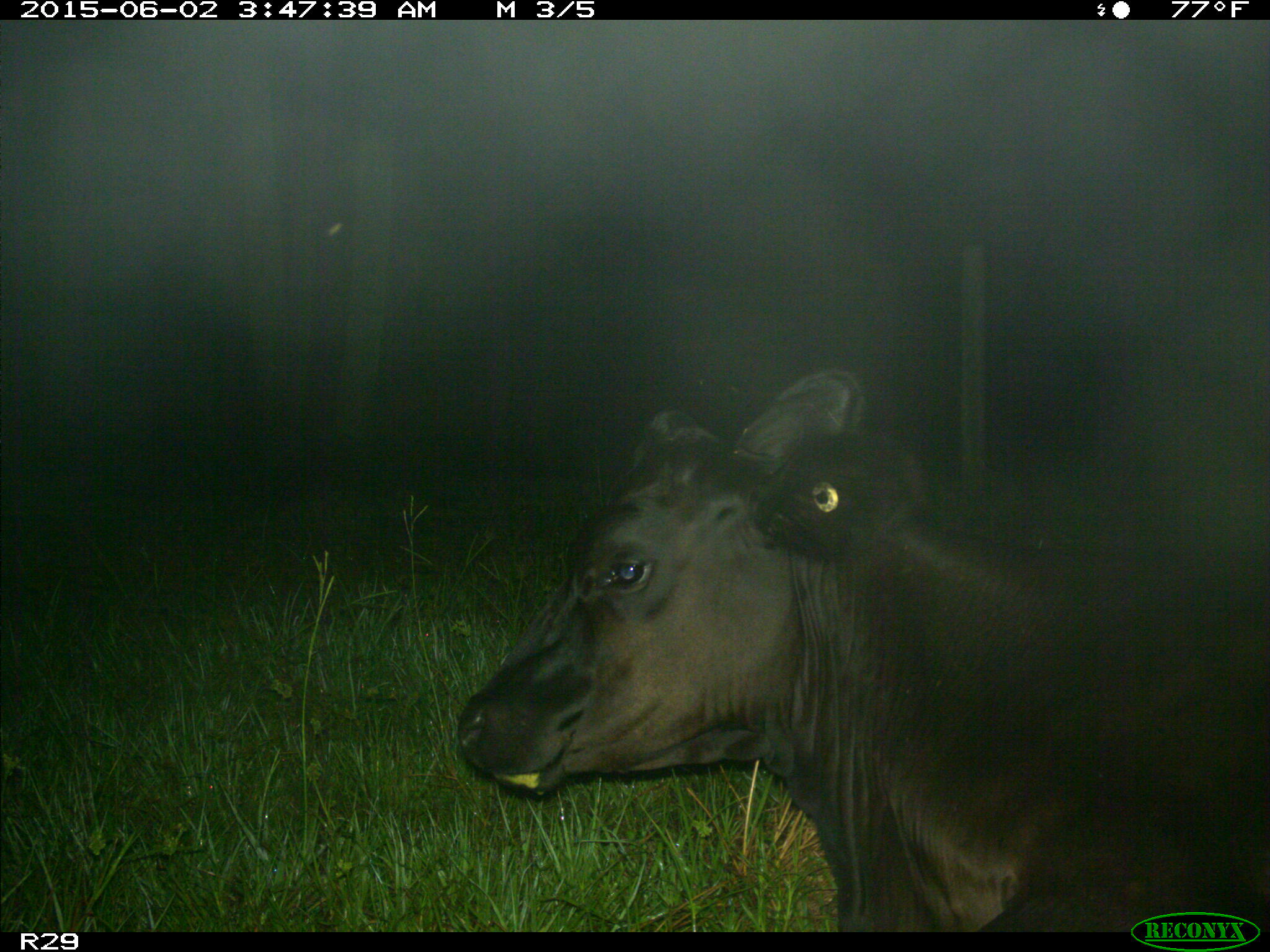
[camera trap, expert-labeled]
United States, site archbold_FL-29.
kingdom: Animalia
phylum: Chordata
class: Mammalia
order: Artiodactyla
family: Bovidae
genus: Bos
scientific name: Bos taurus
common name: domestic cow